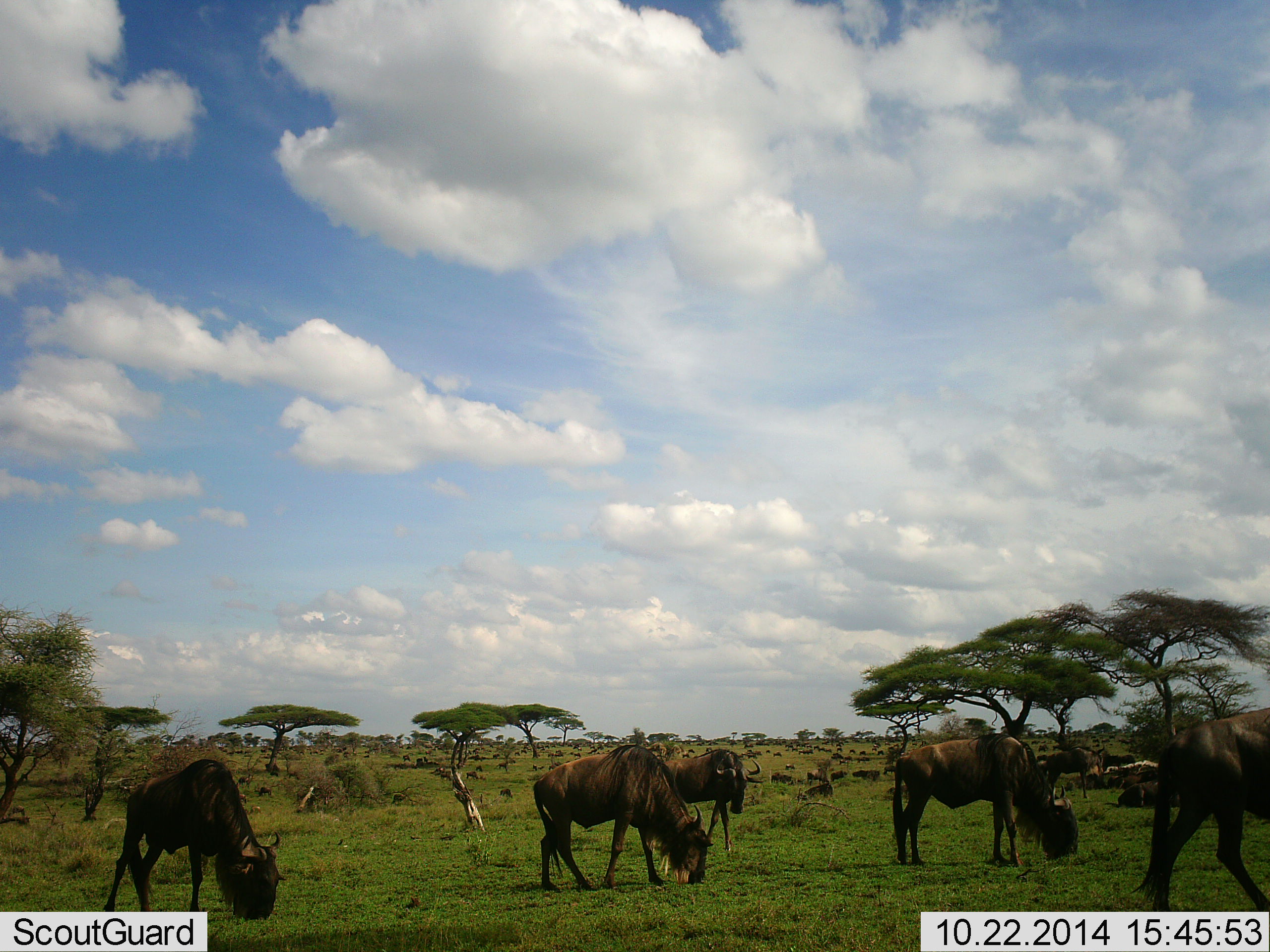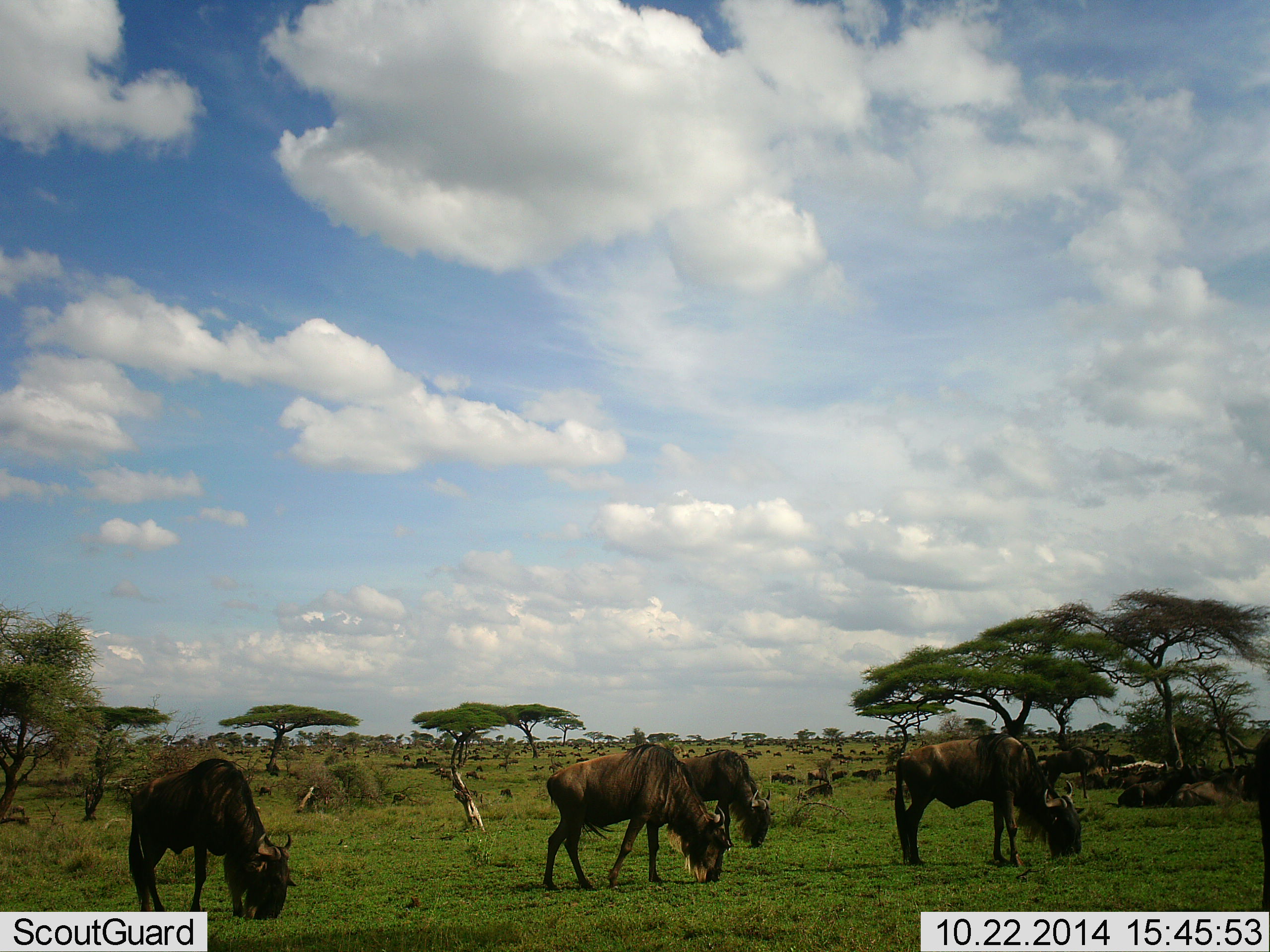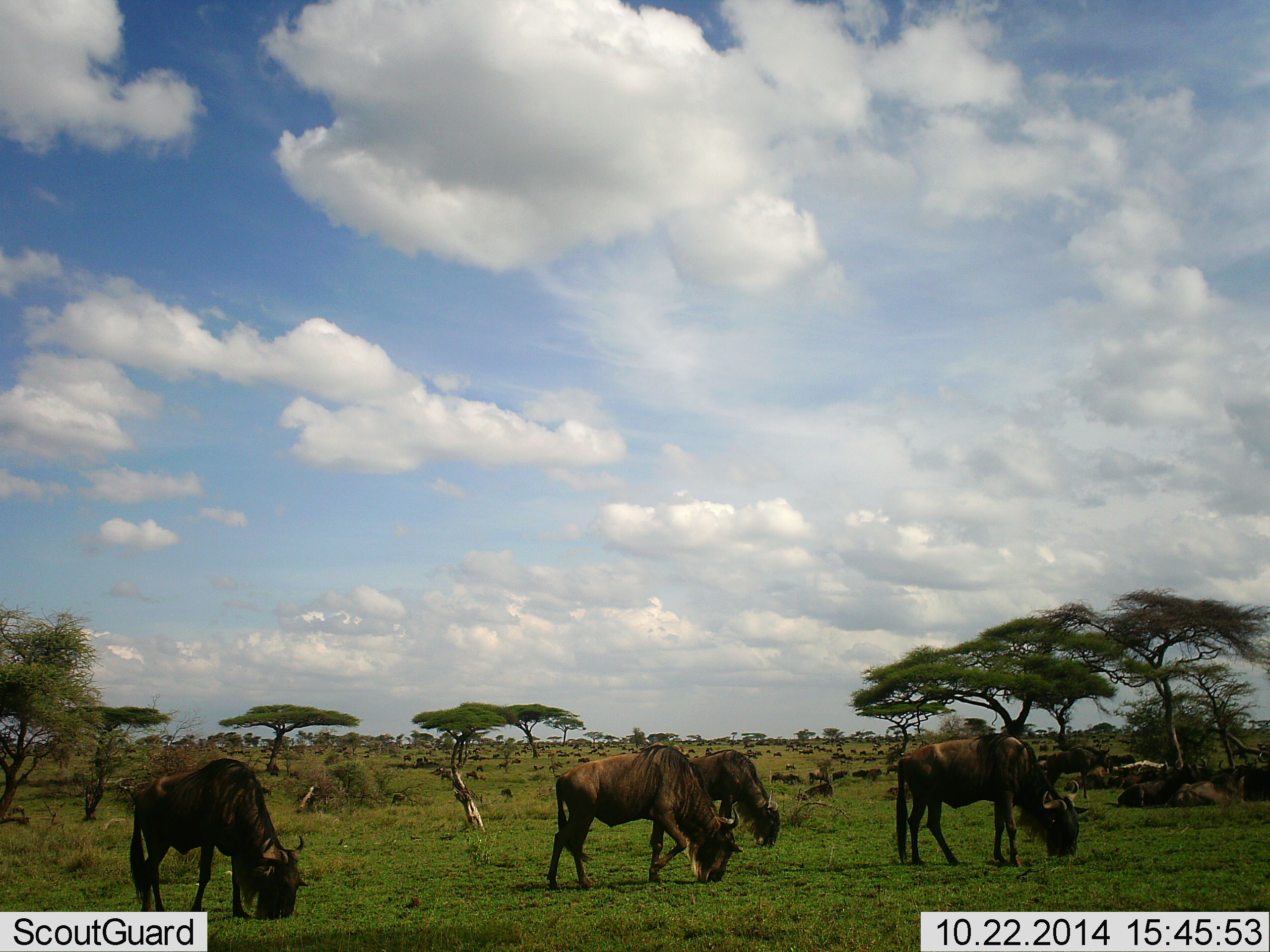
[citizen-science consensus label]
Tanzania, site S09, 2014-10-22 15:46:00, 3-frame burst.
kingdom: Animalia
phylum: Chordata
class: Mammalia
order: Artiodactyla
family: Bovidae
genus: Connochaetes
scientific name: Connochaetes taurinus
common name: blue wildebeest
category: wildebeest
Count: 11-50.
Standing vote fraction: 50%.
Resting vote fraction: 20%.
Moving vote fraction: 40%.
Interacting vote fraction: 0%.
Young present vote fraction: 0%.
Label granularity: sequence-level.